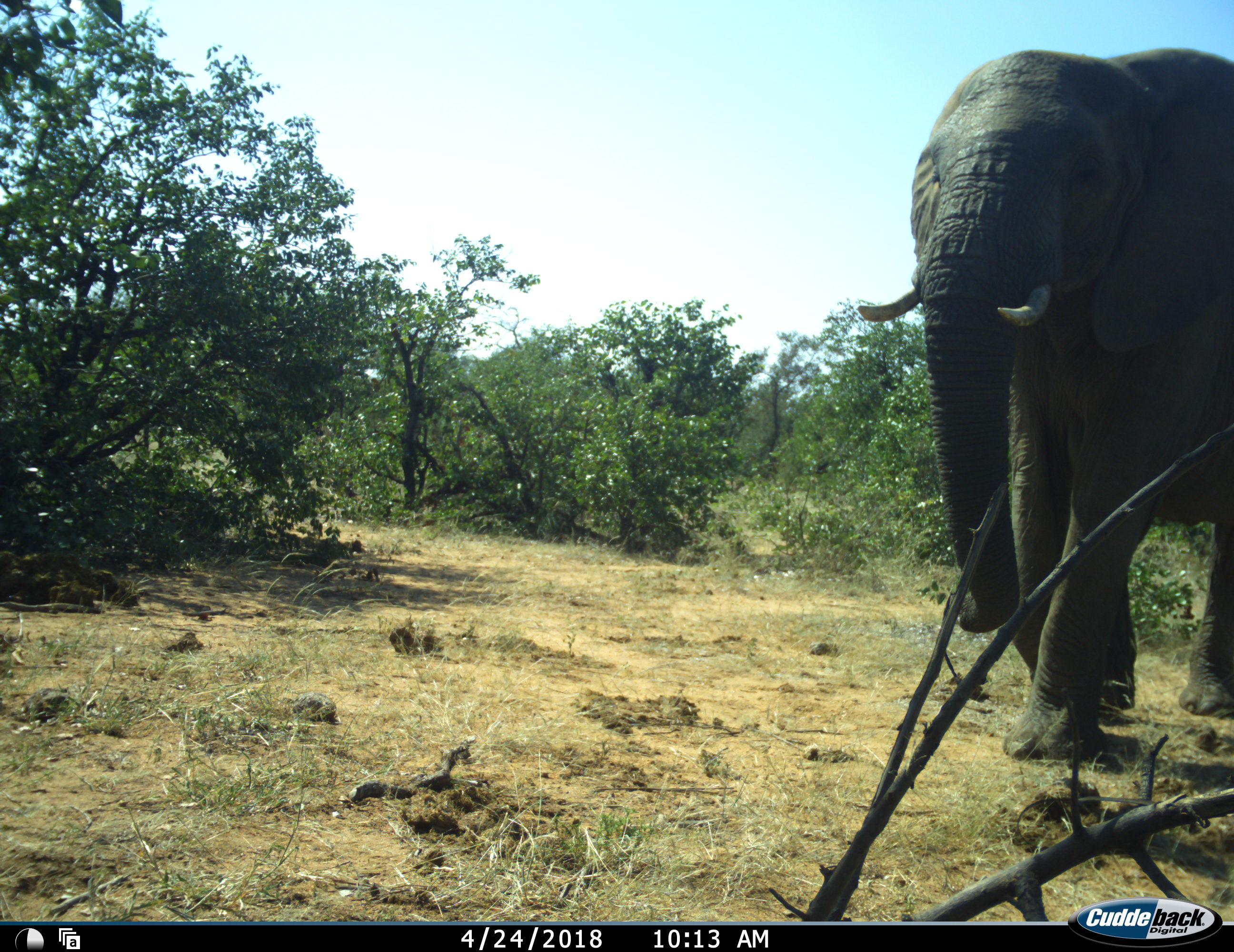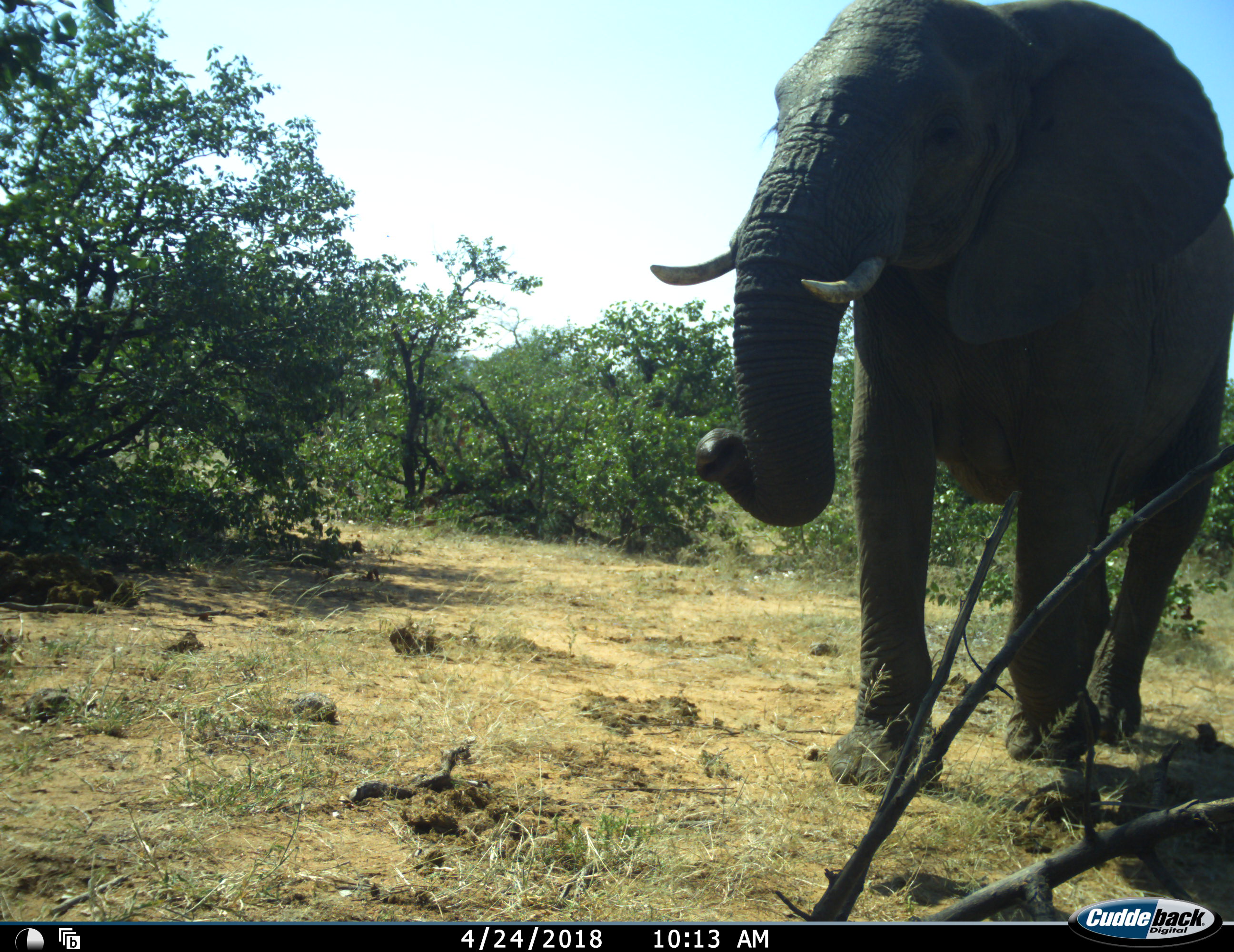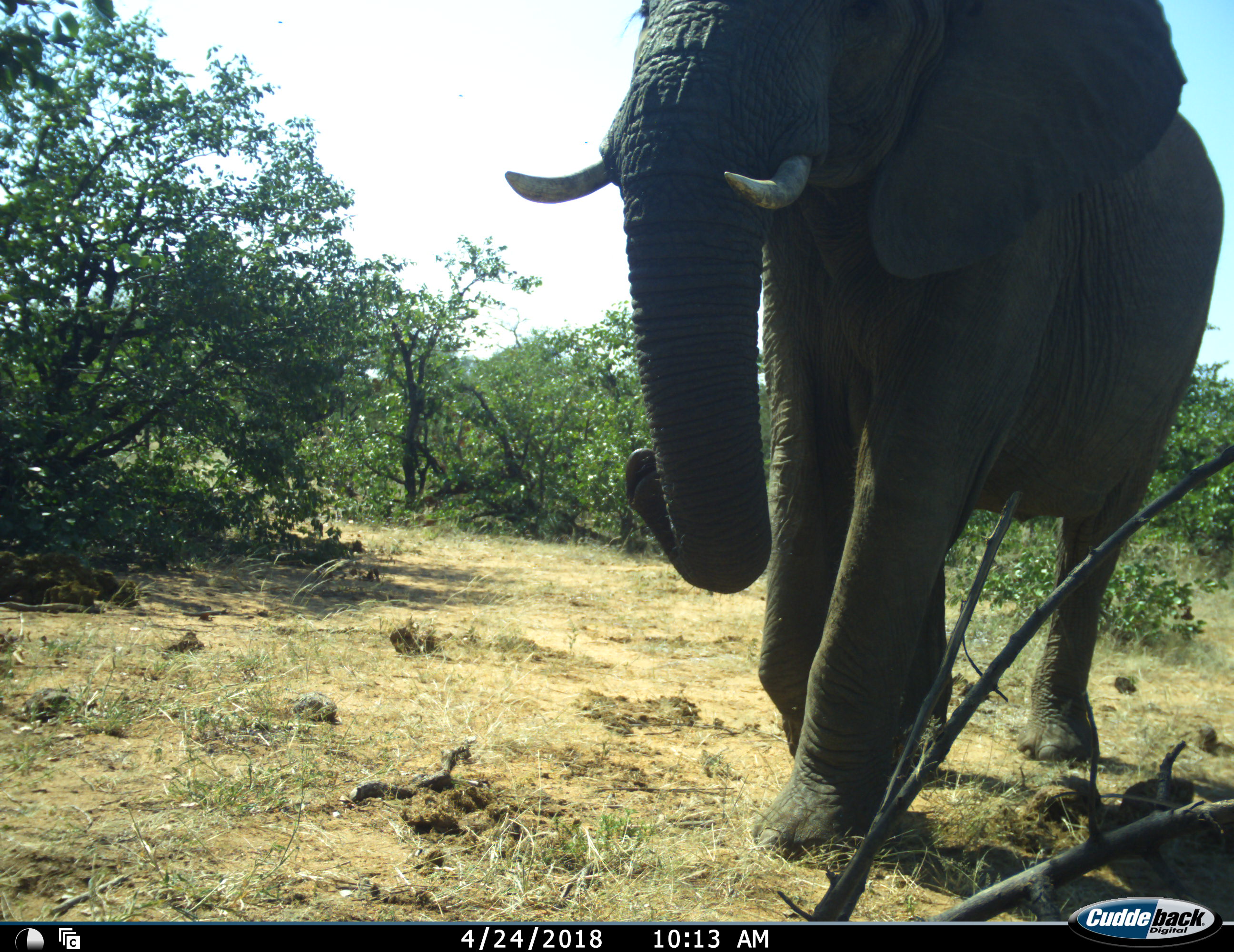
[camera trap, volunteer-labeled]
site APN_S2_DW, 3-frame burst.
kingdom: Animalia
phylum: Chordata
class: Mammalia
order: Proboscidea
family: Elephantidae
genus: Loxodonta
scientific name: Loxodonta africana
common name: african bush elephant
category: elephant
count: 1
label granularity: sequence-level